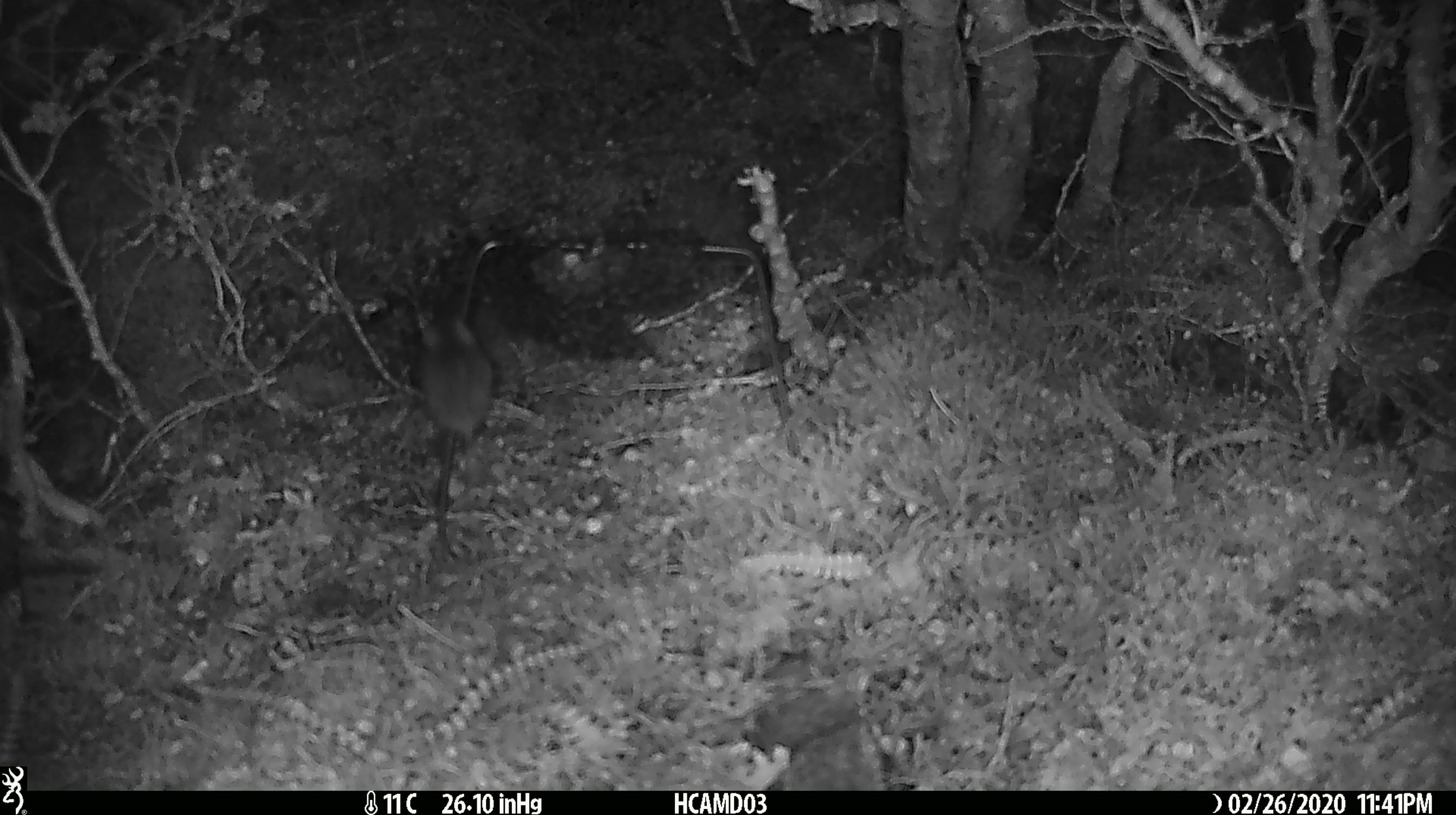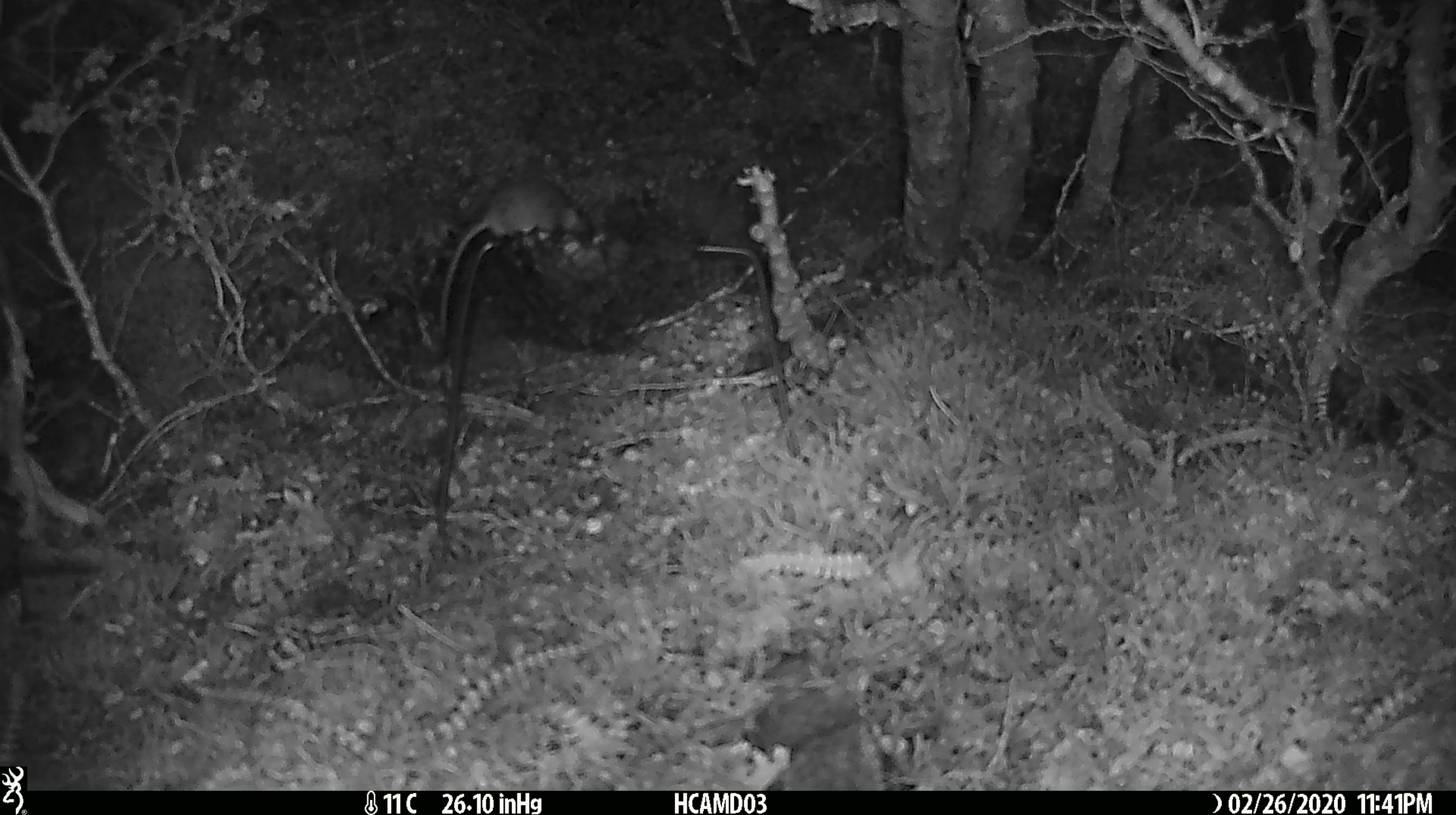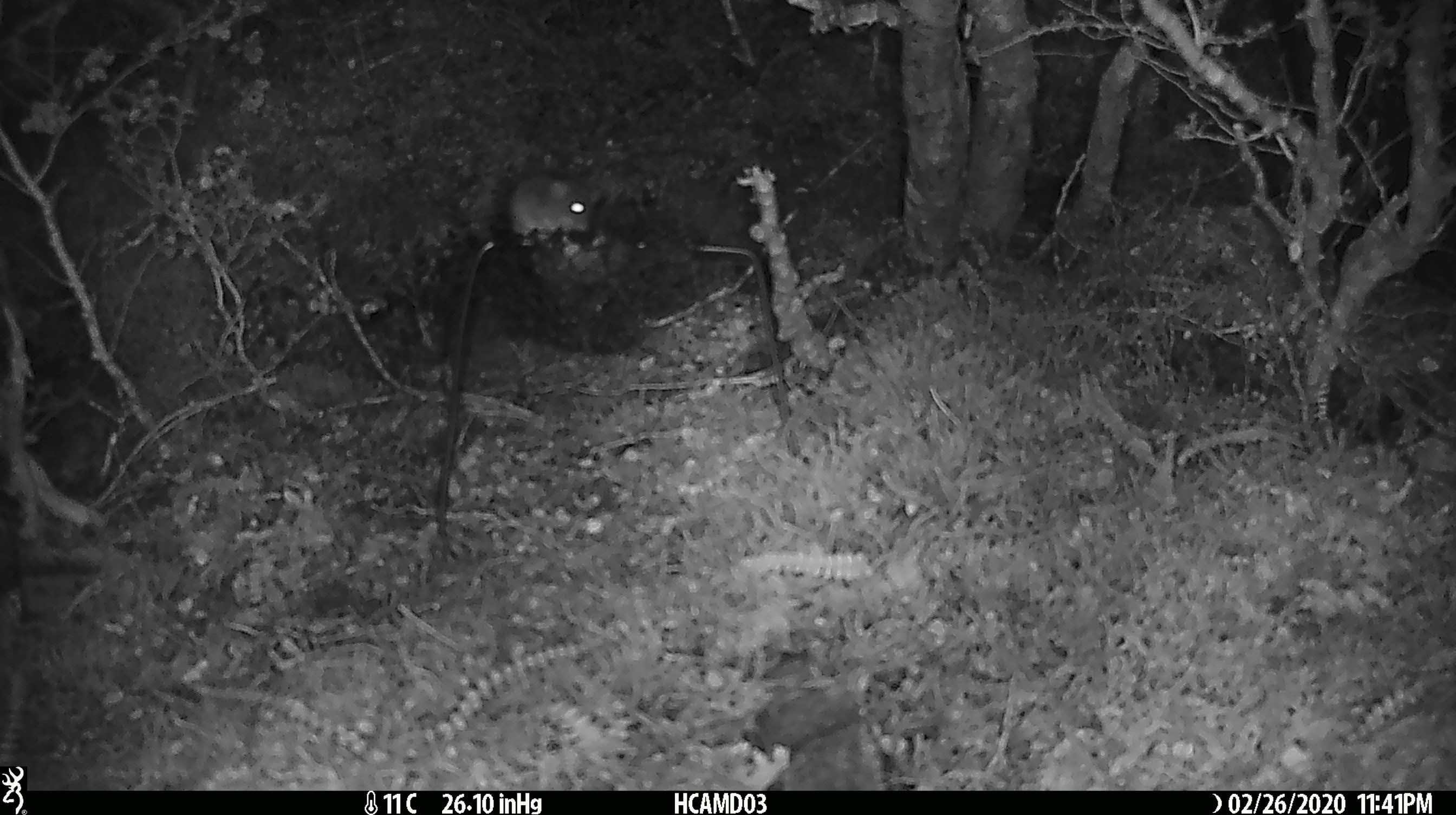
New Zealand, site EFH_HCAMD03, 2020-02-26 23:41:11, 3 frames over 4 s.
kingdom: Animalia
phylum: Chordata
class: Mammalia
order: Rodentia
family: Muridae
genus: Mus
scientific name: Mus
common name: mouse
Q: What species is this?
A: Mouse (Mus).